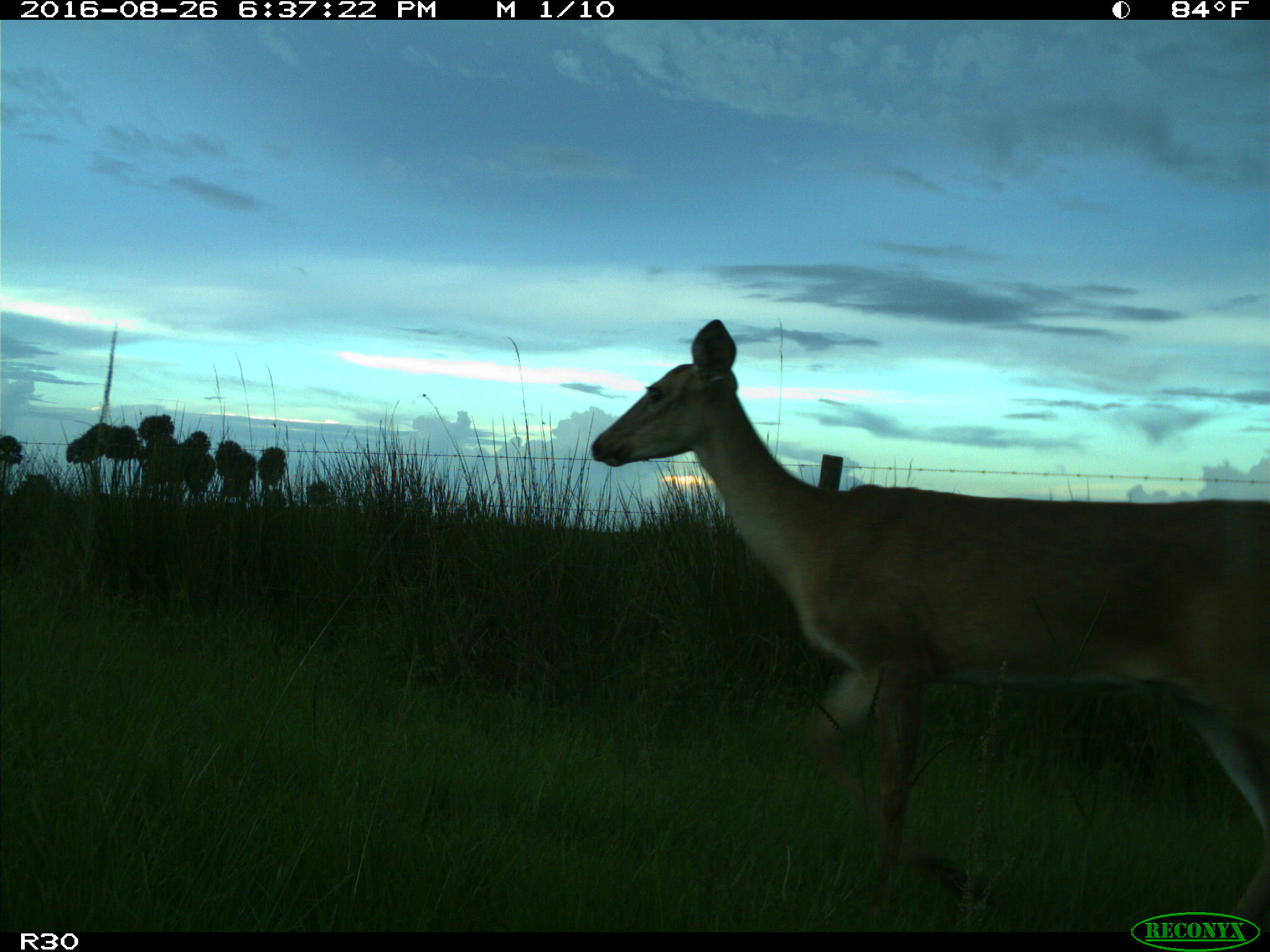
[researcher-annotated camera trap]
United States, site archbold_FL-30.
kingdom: Animalia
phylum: Chordata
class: Mammalia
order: Artiodactyla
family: Cervidae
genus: Odocoileus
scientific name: Odocoileus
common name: deer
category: unidentified deer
Unidentified deer (deer) (Odocoileus).